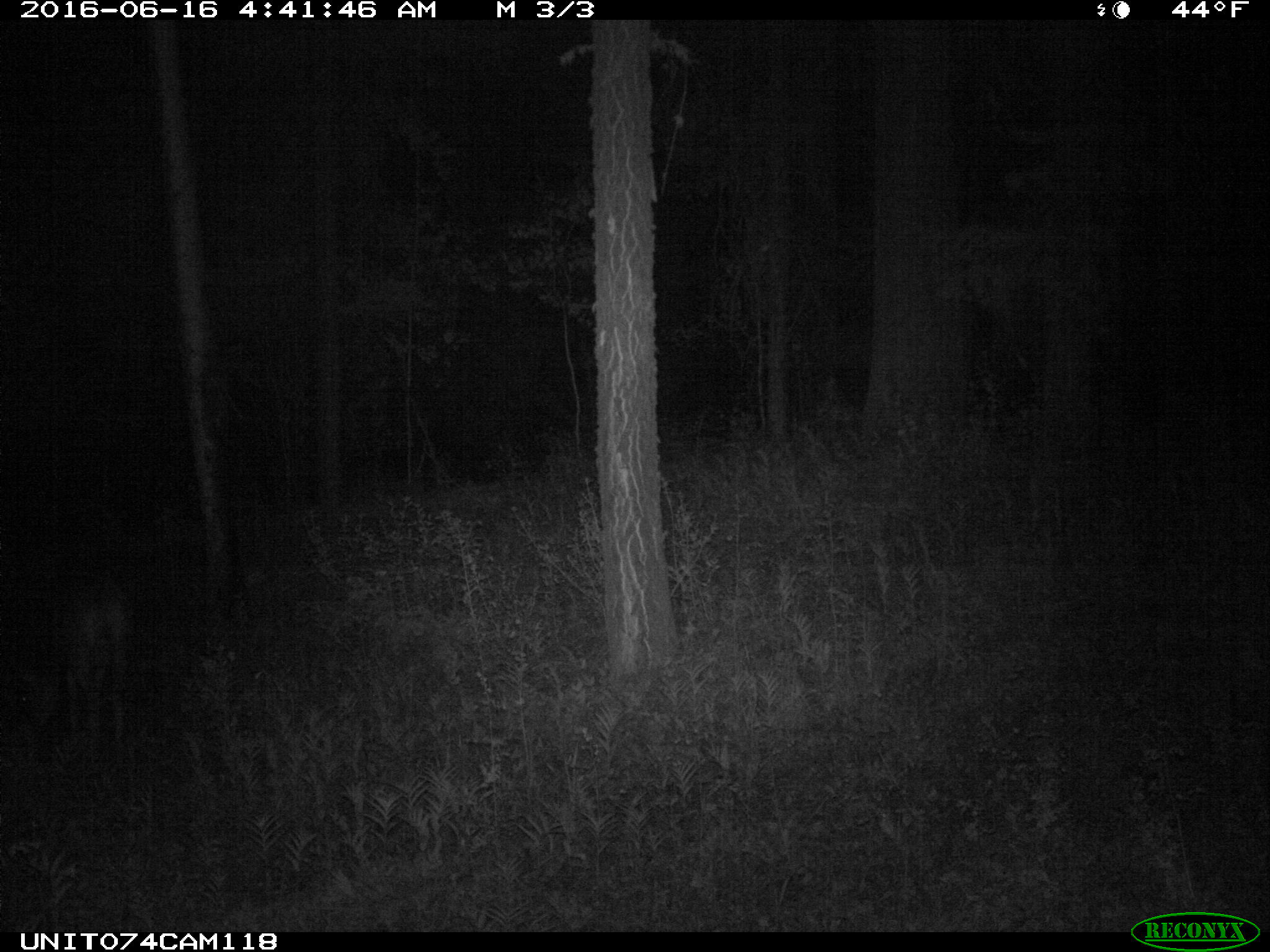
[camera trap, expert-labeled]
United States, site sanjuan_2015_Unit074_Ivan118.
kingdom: Animalia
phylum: Chordata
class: Mammalia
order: Artiodactyla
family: Cervidae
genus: Odocoileus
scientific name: Odocoileus hemionus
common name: mule deer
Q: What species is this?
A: Odocoileus hemionus (mule deer).